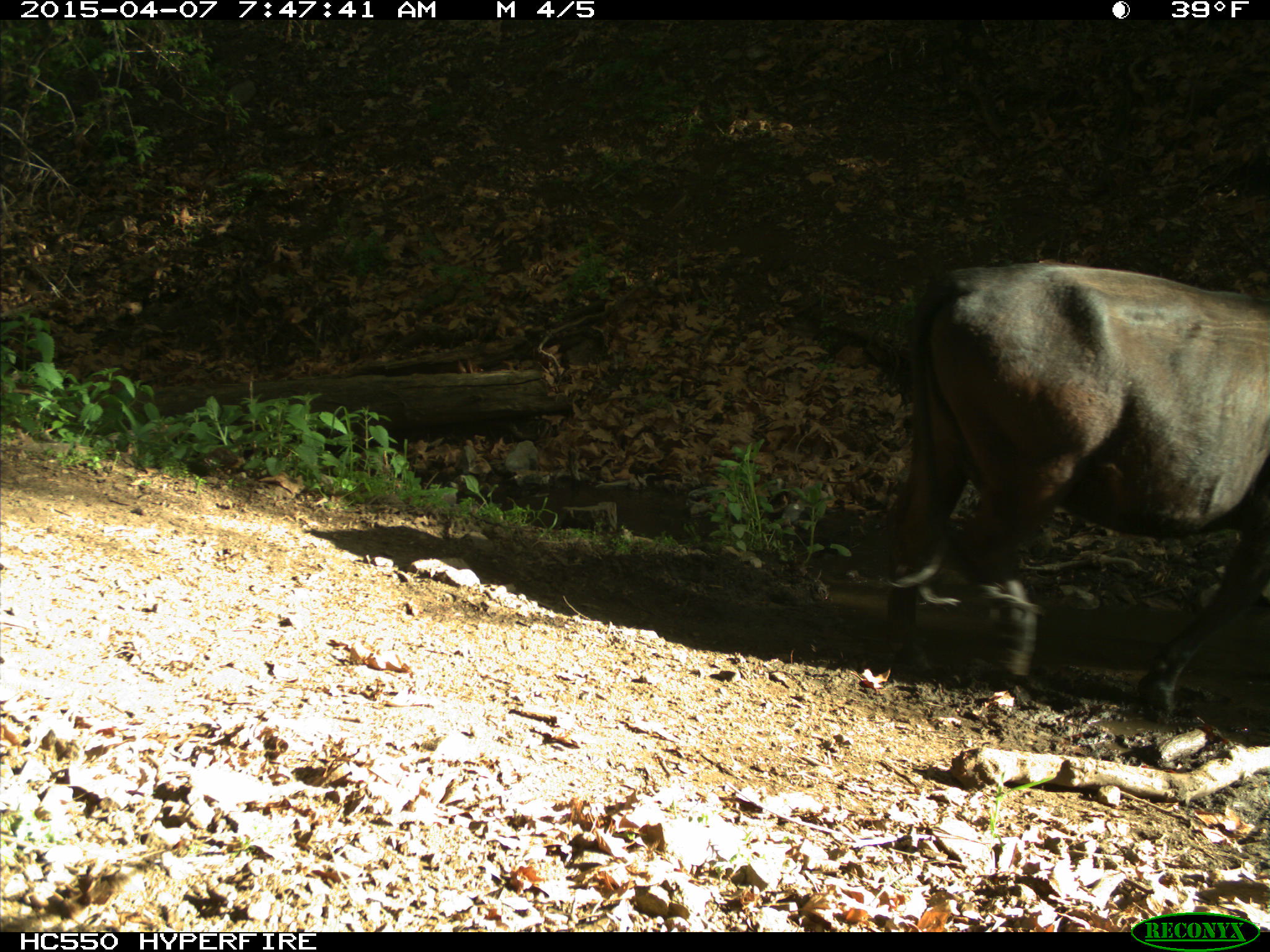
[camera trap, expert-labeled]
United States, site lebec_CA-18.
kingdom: Animalia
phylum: Chordata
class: Mammalia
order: Artiodactyla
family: Bovidae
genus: Bos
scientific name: Bos taurus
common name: domestic cow